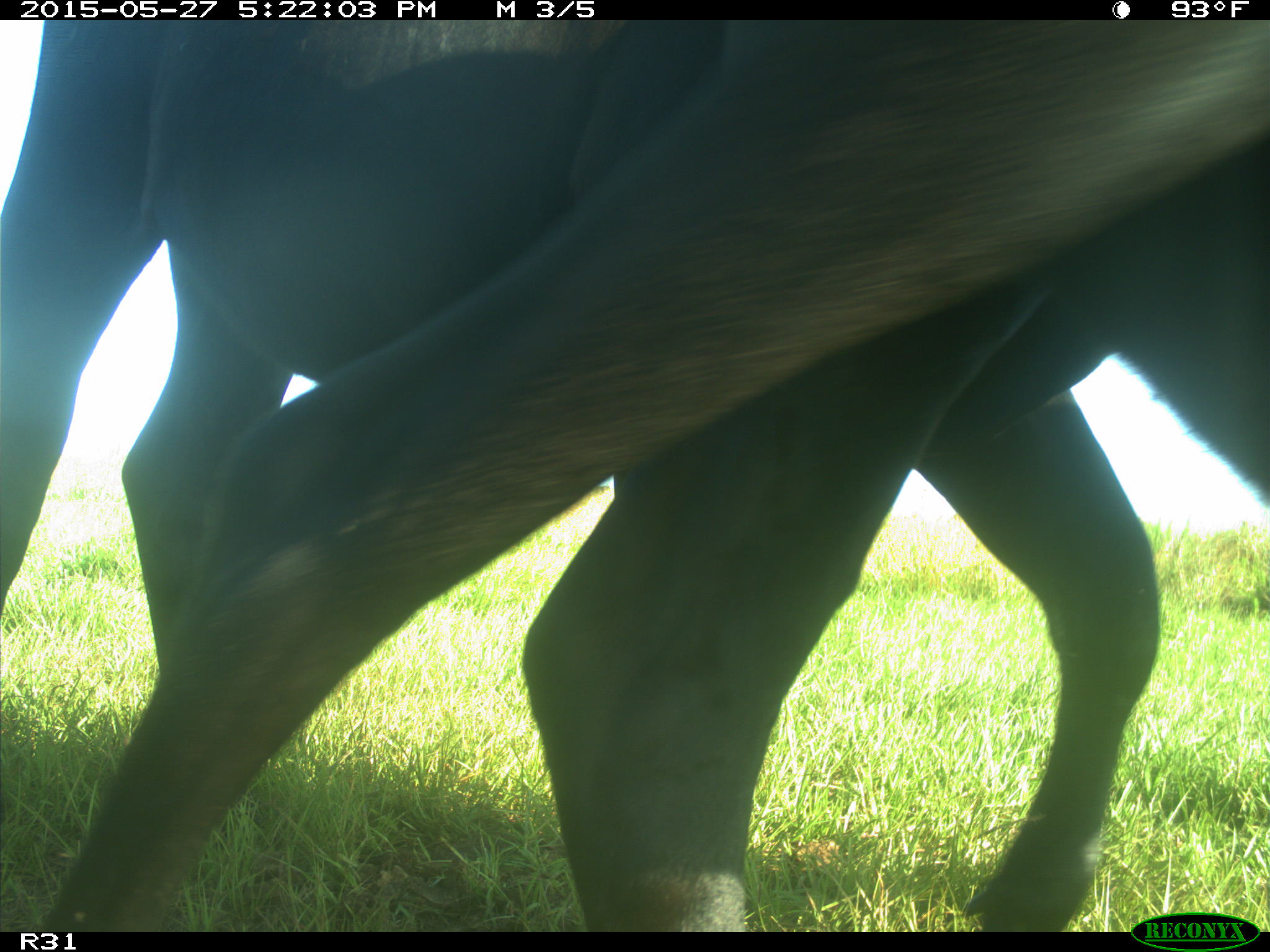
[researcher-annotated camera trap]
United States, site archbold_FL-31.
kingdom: Animalia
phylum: Chordata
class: Mammalia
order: Artiodactyla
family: Bovidae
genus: Bos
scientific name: Bos taurus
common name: domestic cow